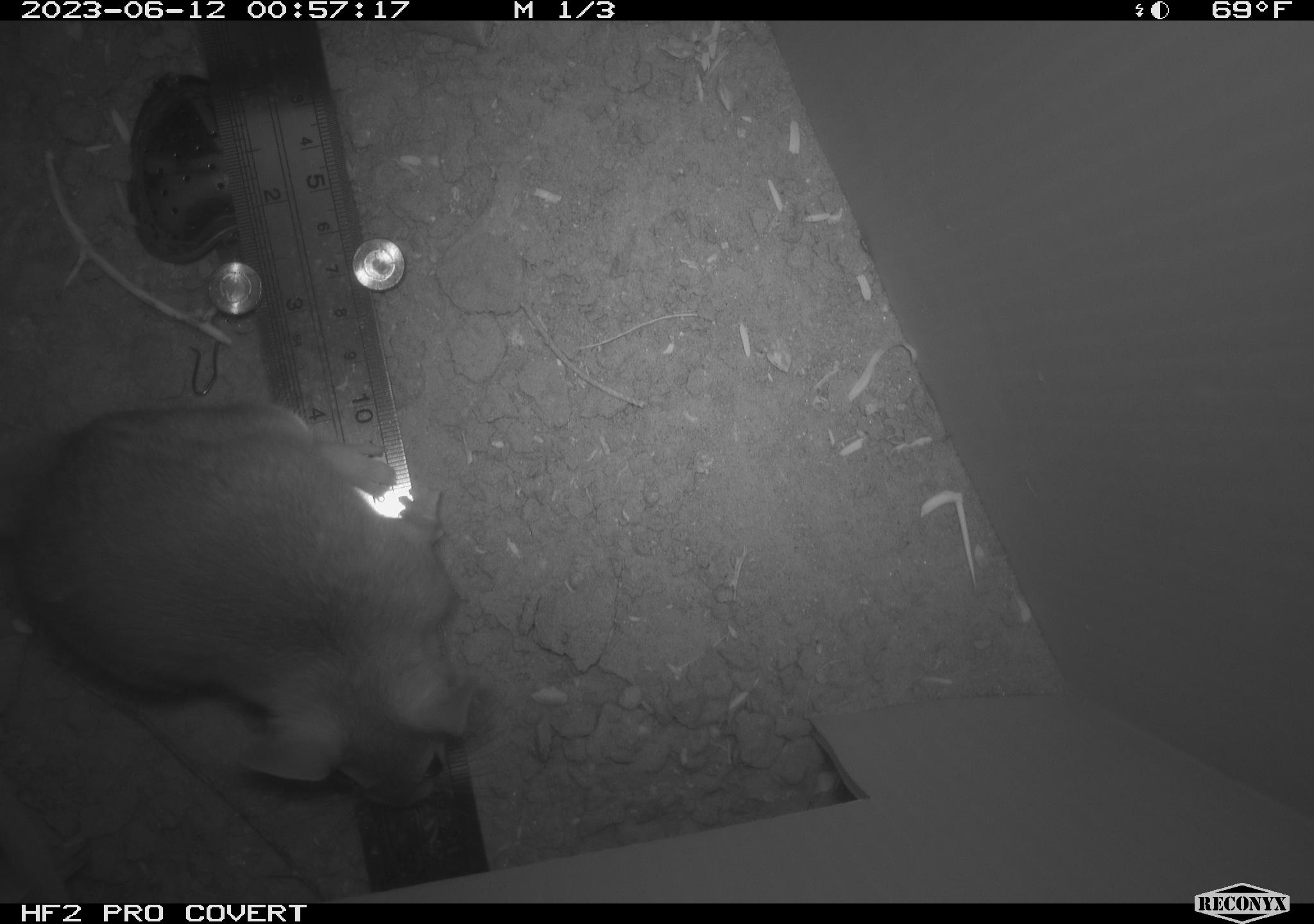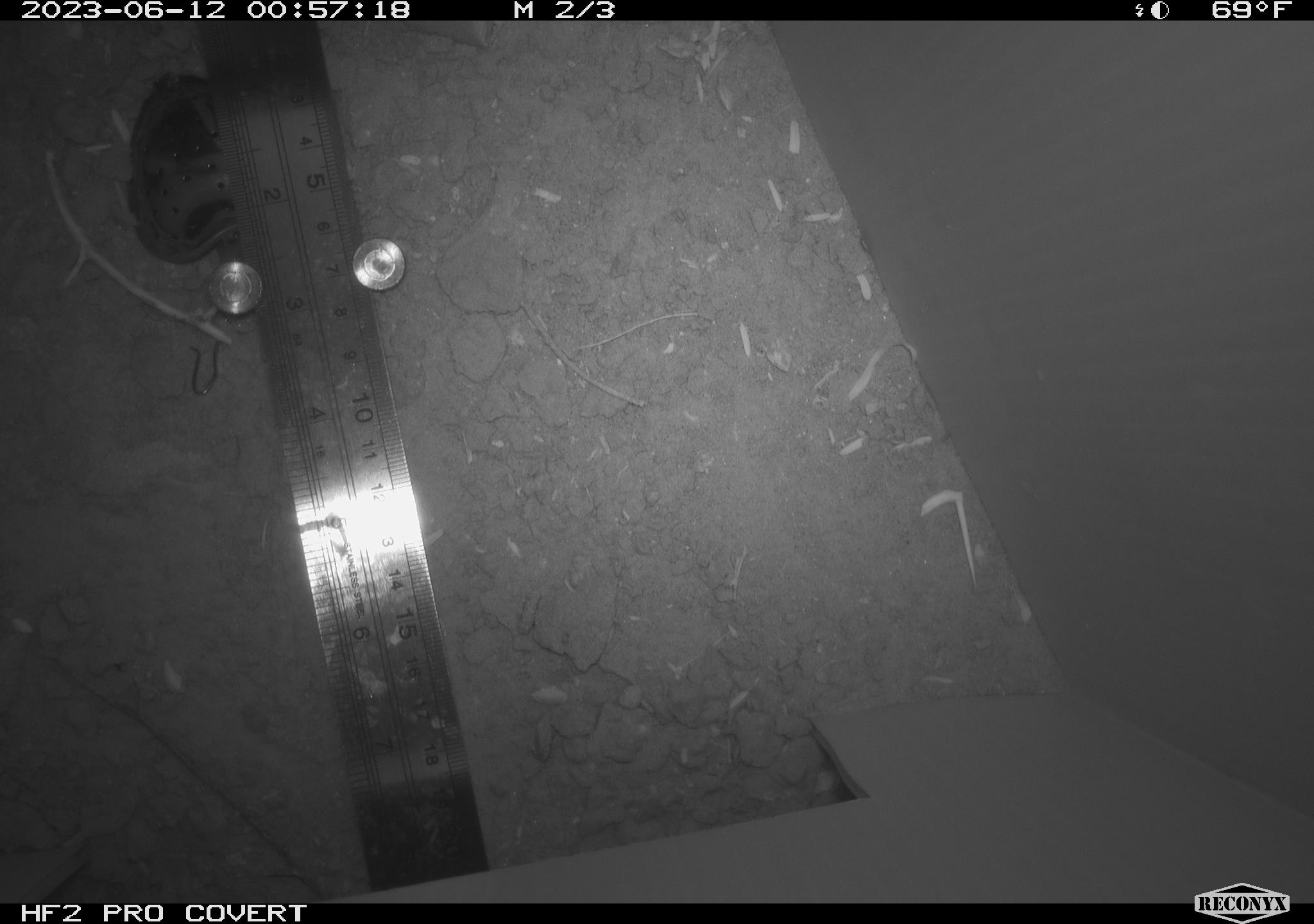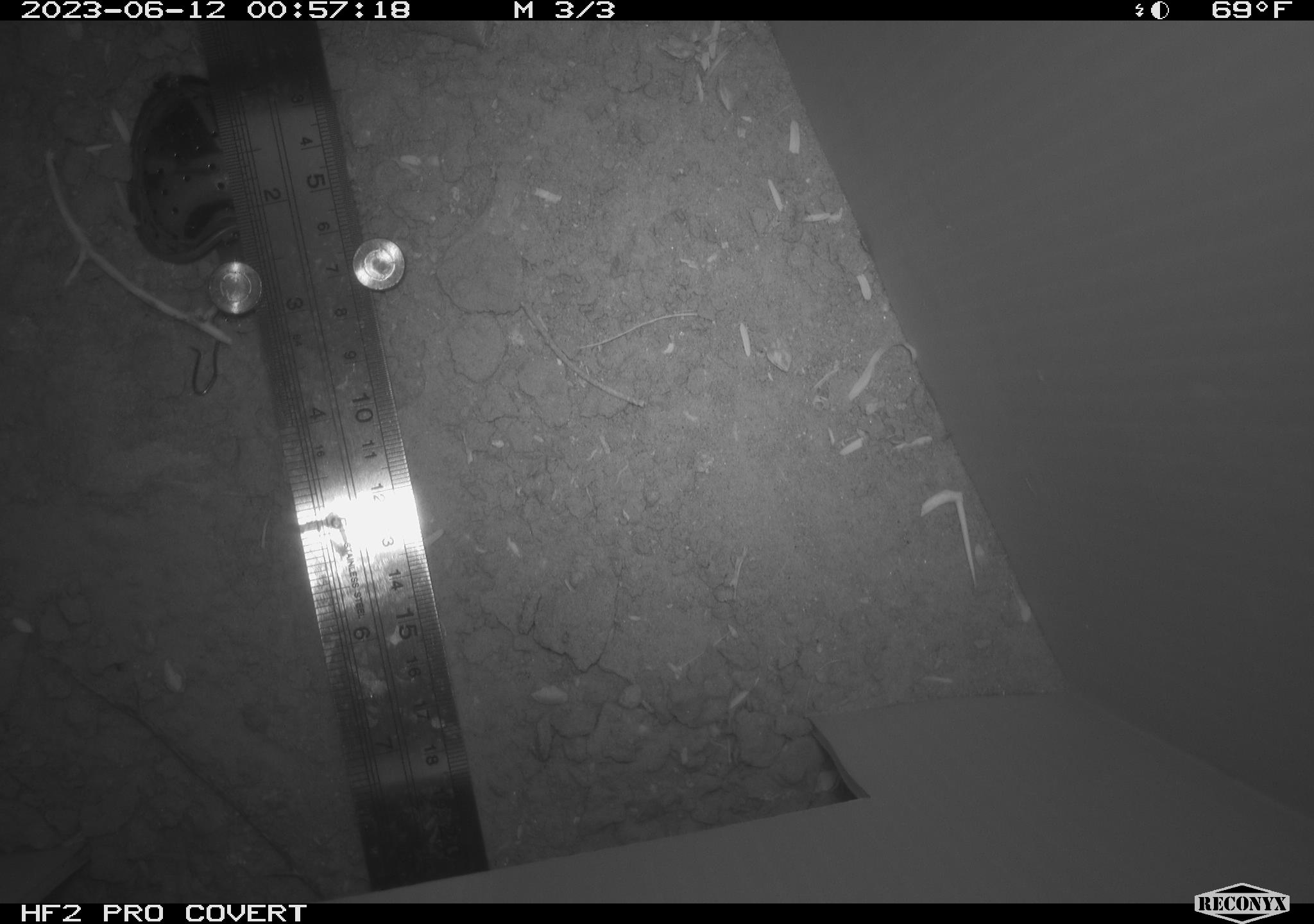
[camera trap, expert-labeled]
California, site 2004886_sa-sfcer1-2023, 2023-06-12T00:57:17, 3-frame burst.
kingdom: Animalia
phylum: Chordata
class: Mammalia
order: Rodentia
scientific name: Rodentia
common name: mouse species